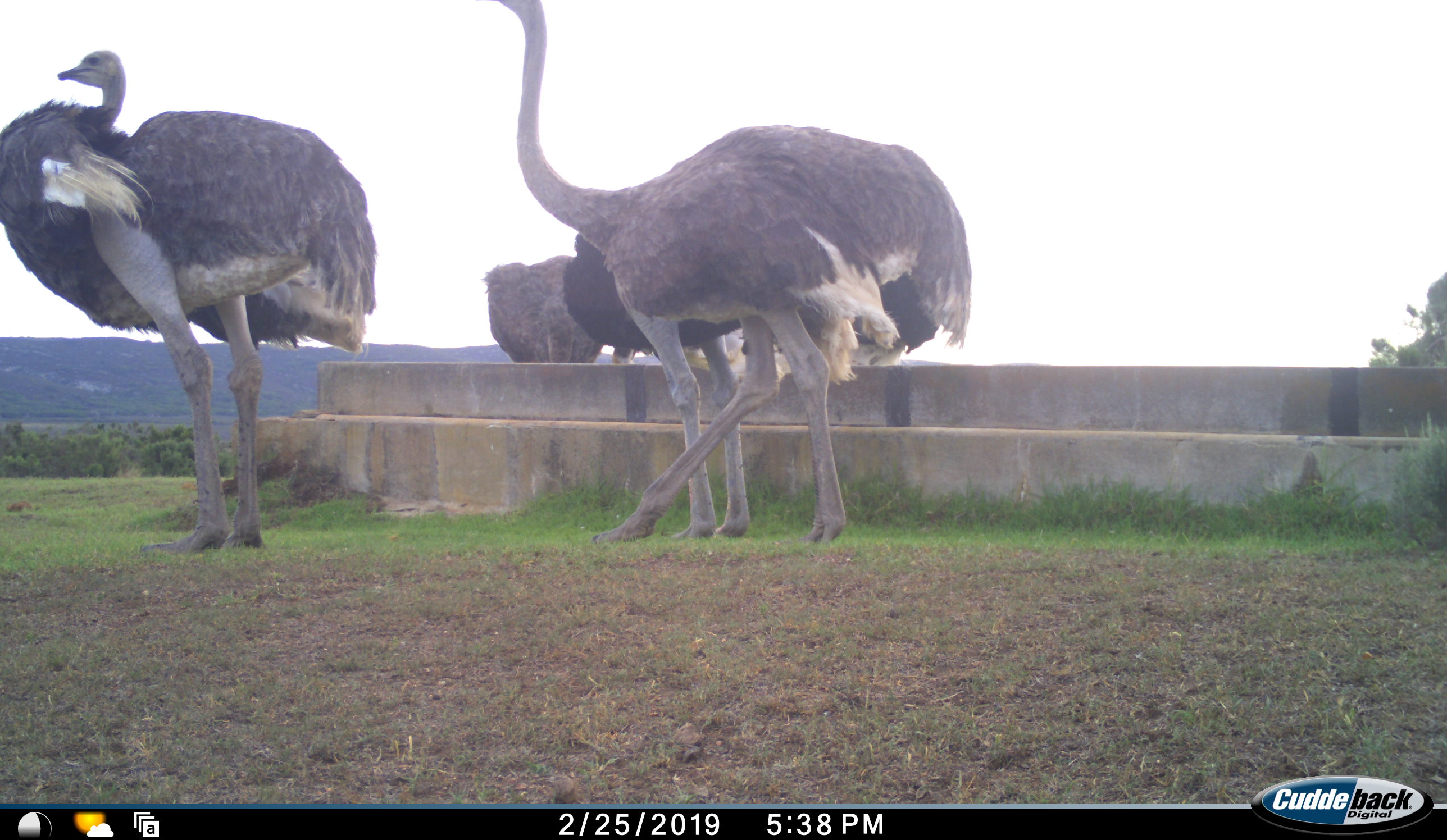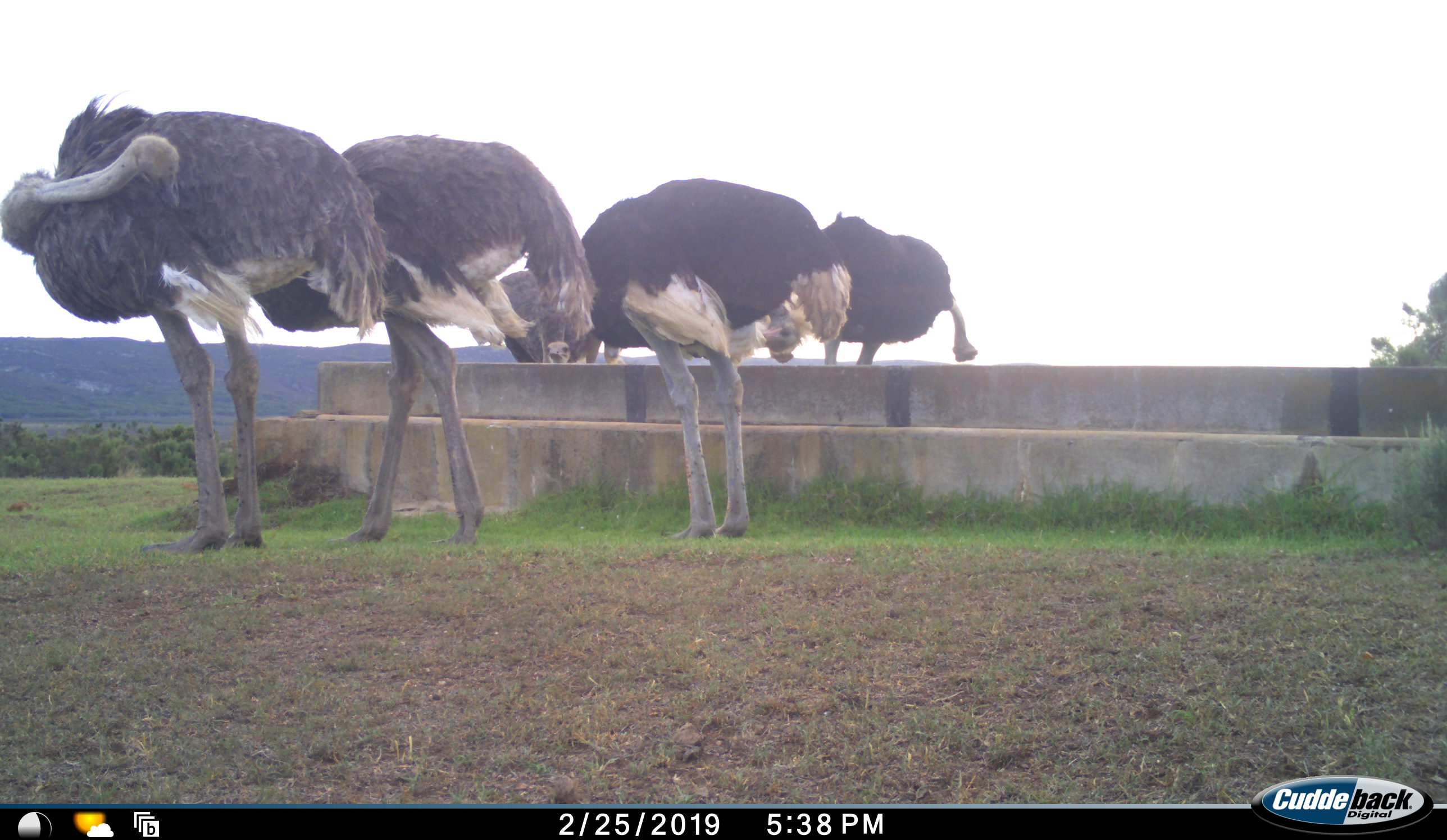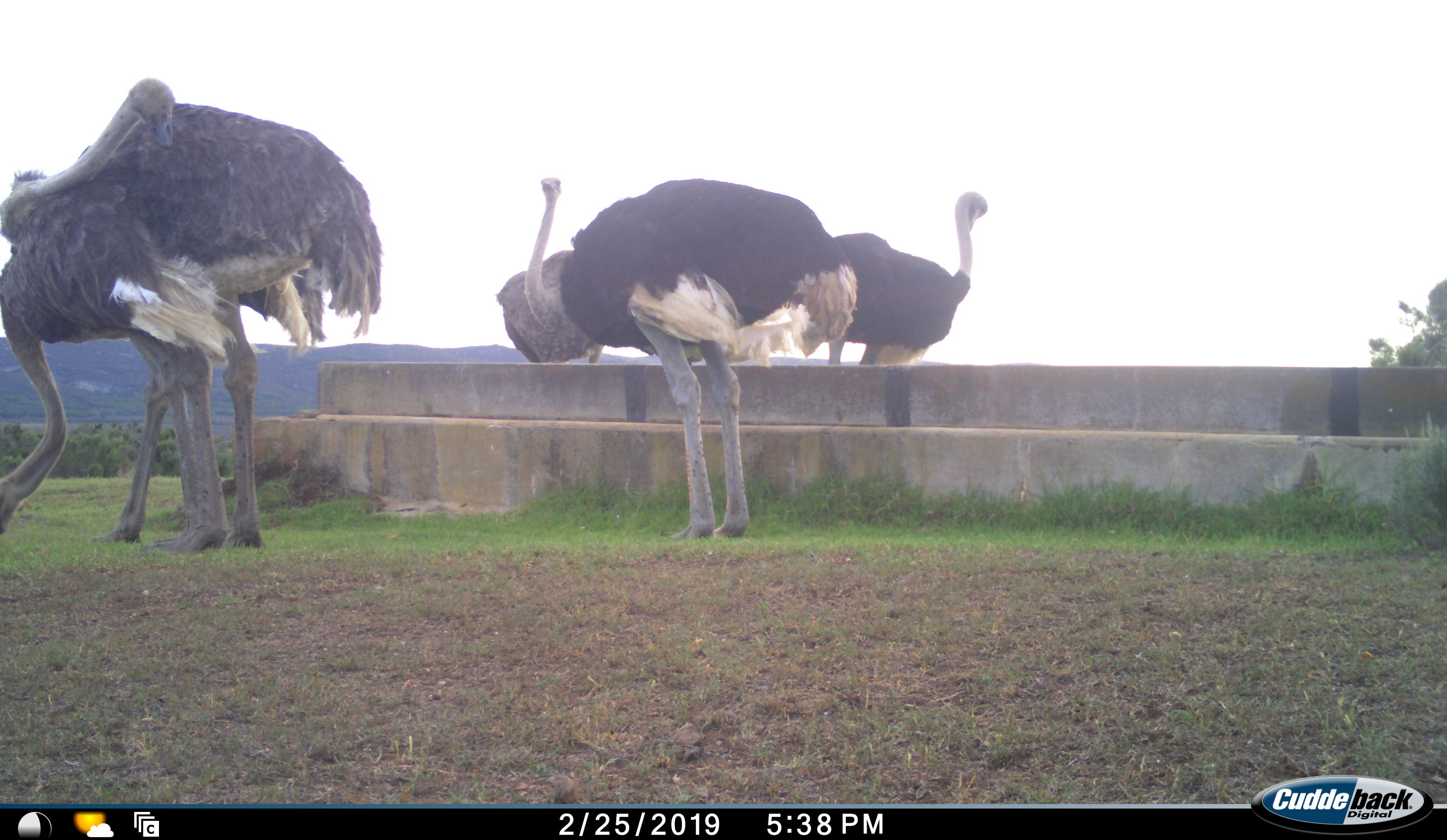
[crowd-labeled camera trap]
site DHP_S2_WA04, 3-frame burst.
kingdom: Animalia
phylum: Chordata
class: Aves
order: Struthioniformes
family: Struthionidae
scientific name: Struthionidae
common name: ostrich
Ostrich (Struthionidae), count 5. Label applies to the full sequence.